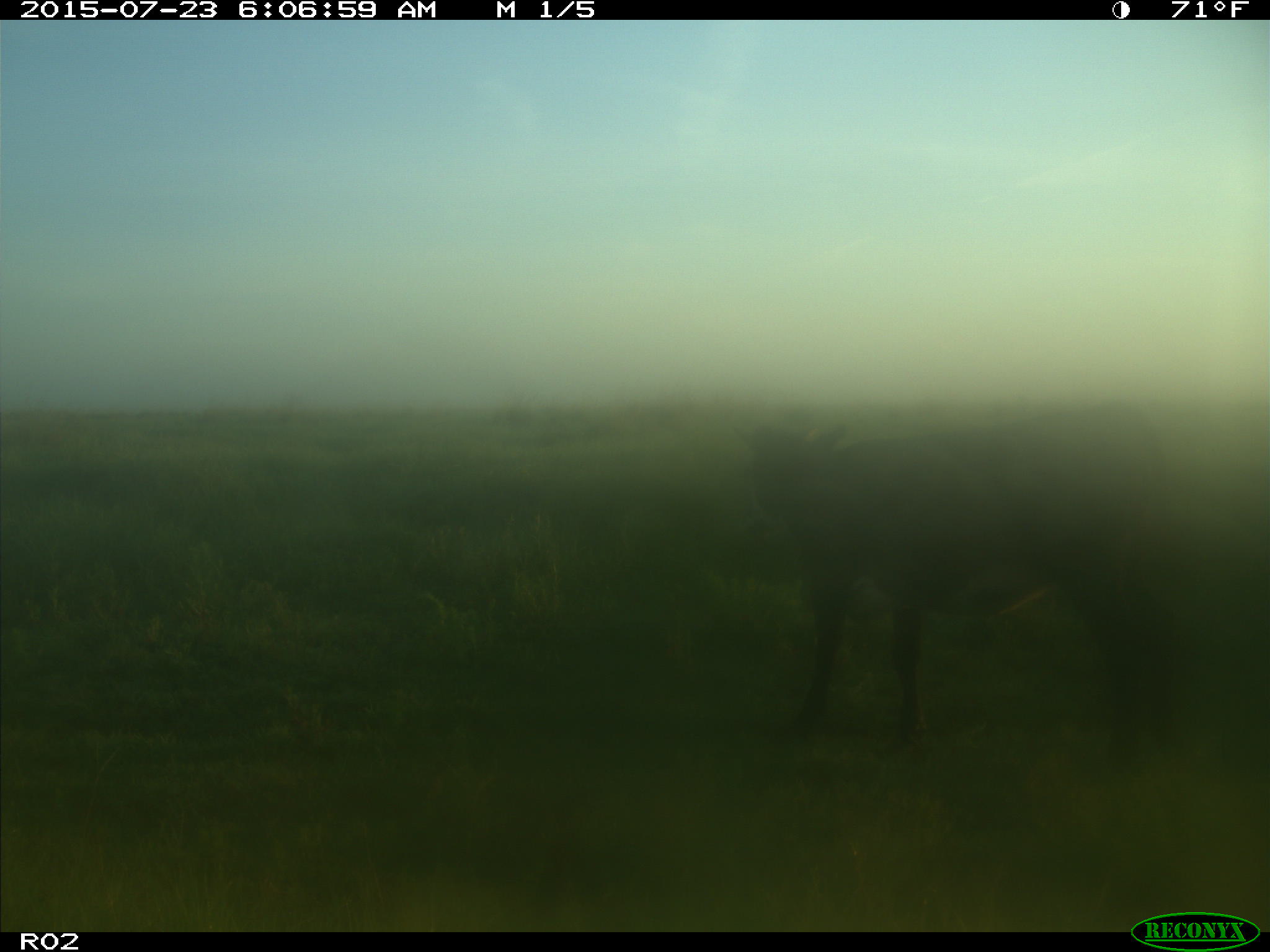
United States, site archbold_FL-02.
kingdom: Animalia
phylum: Chordata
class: Mammalia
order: Artiodactyla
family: Bovidae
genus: Bos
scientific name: Bos taurus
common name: domestic cow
Bos taurus (domestic cow).